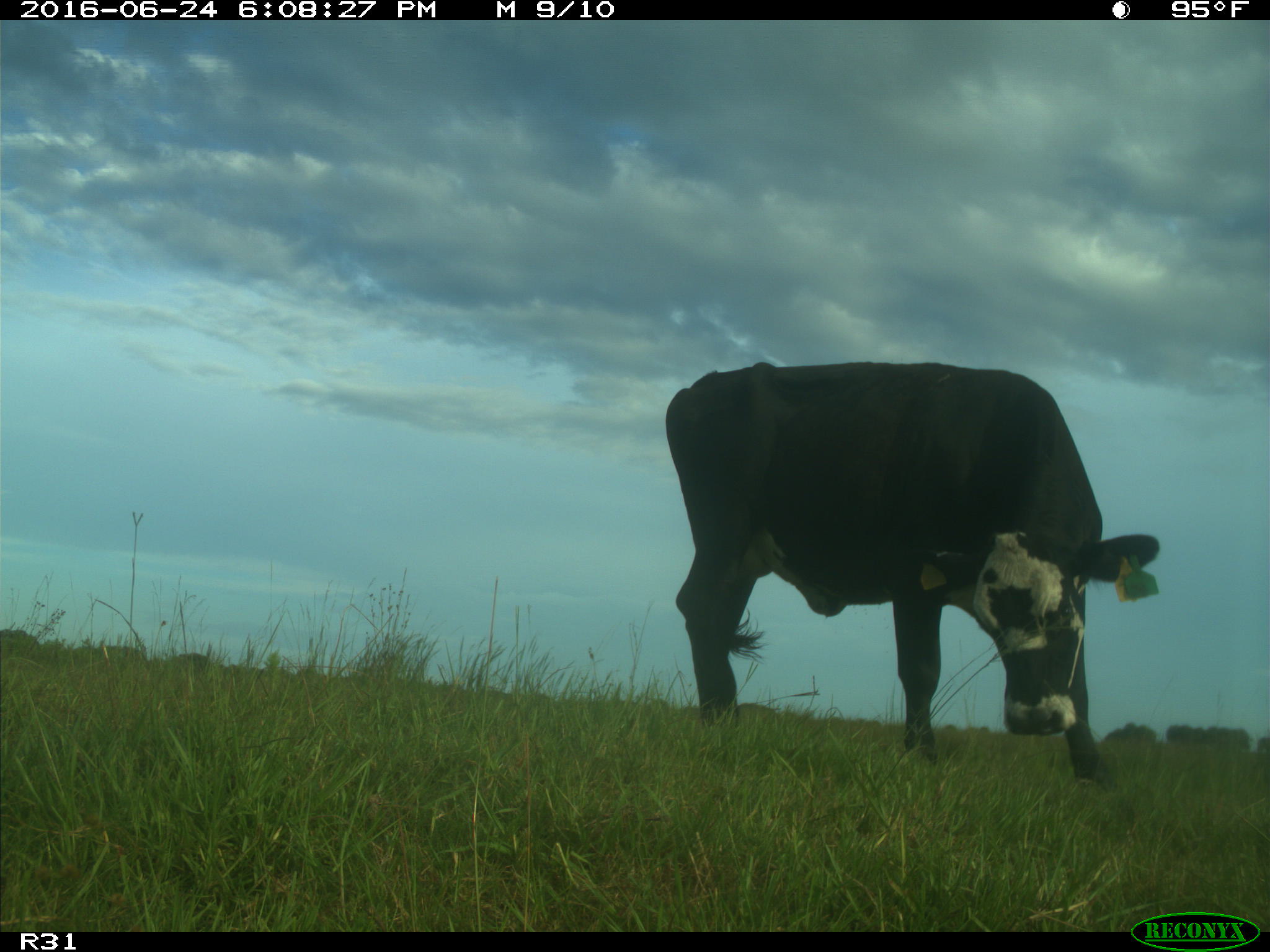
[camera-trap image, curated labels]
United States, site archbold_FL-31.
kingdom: Animalia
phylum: Chordata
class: Mammalia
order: Artiodactyla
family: Bovidae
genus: Bos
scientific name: Bos taurus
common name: domestic cow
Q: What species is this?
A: Bos taurus (domestic cow).